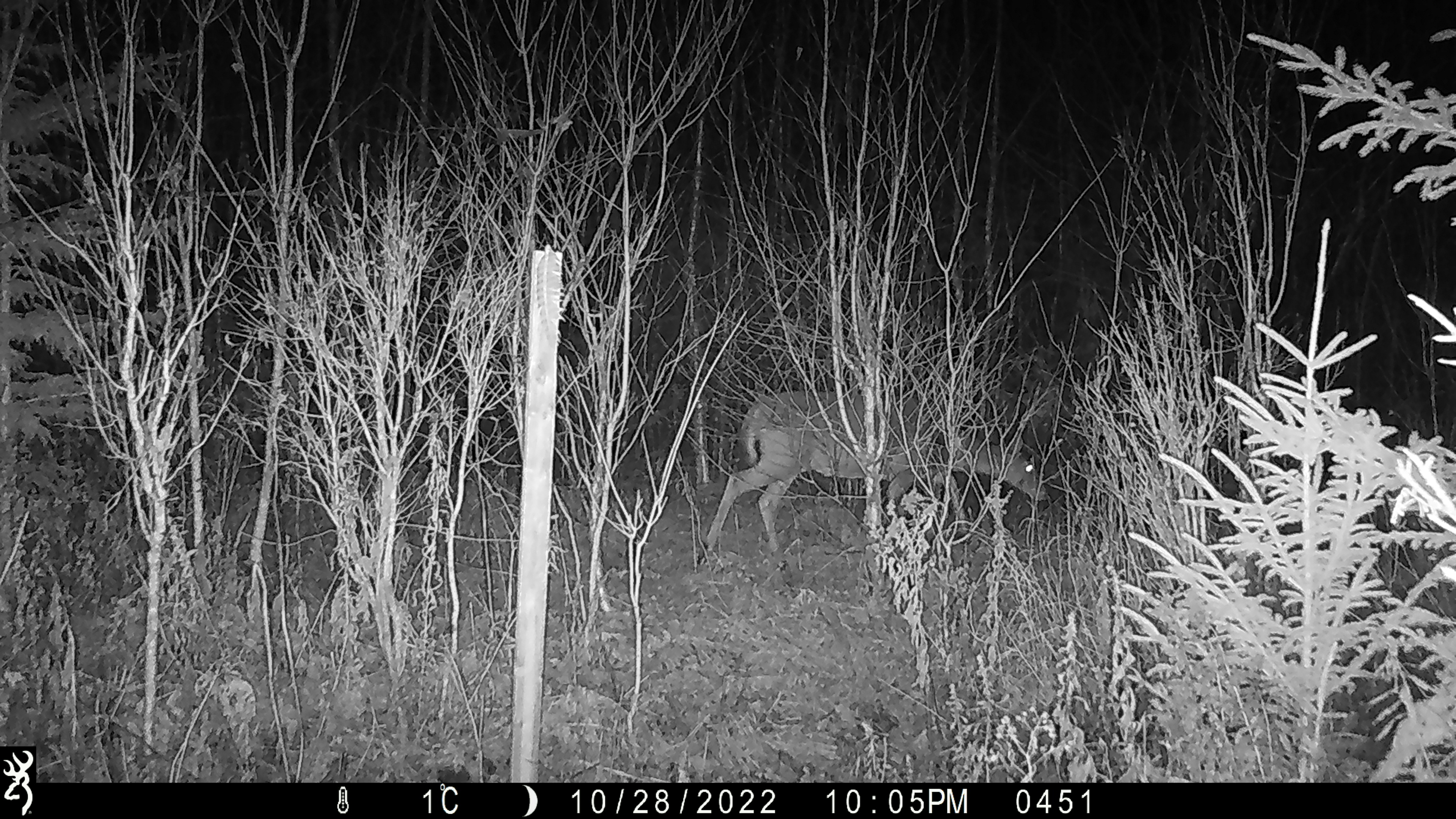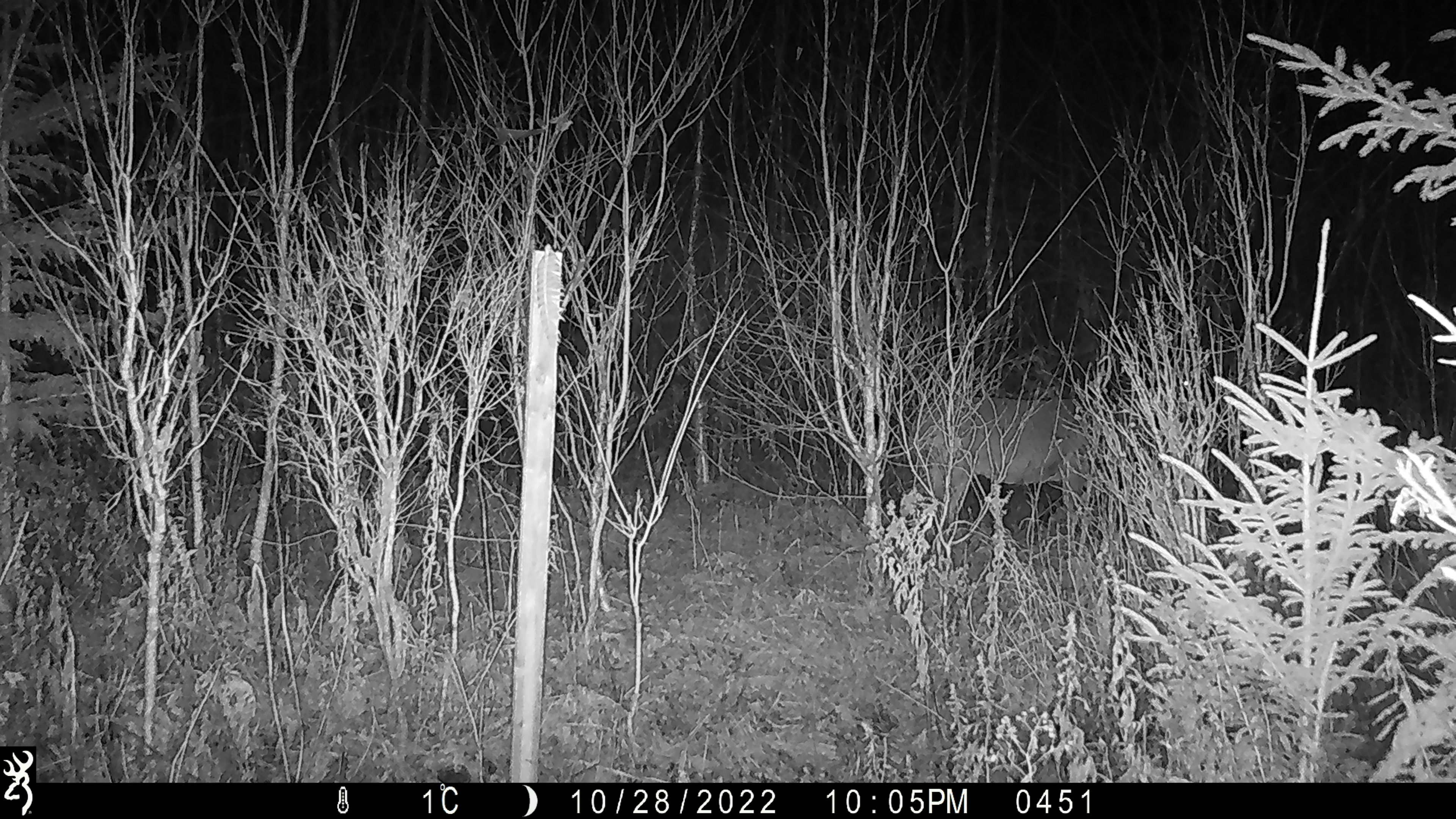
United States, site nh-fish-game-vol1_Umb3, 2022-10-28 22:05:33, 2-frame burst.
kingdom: Animalia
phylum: Chordata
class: Mammalia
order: Artiodactyla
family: Cervidae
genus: Odocoileus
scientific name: Odocoileus virginianus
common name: white-tailed deer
White-tailed deer (Odocoileus virginianus).